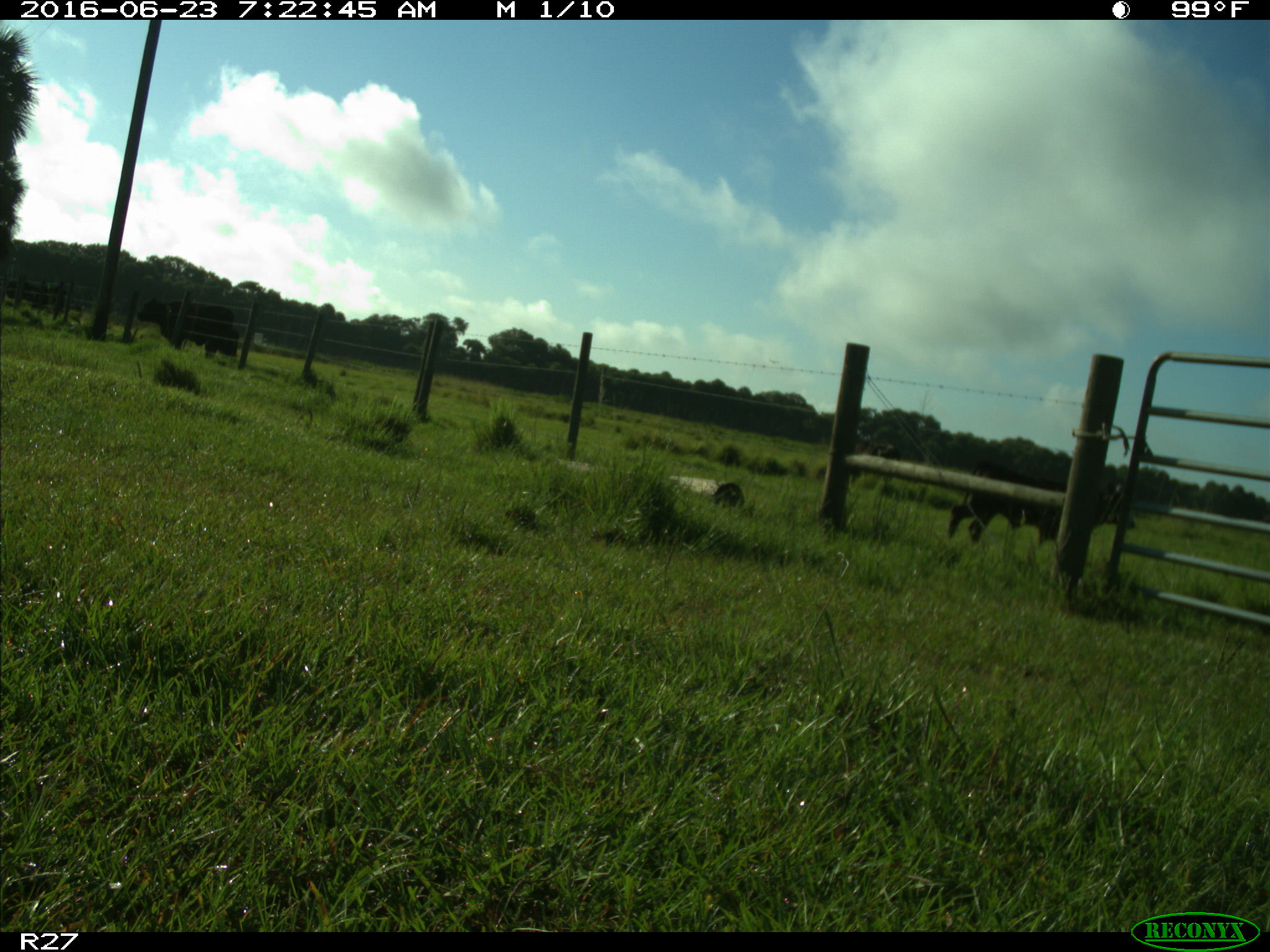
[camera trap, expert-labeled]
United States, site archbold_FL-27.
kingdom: Animalia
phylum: Chordata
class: Mammalia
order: Artiodactyla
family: Bovidae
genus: Bos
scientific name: Bos taurus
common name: domestic cow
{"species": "Bos taurus (domestic cow)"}